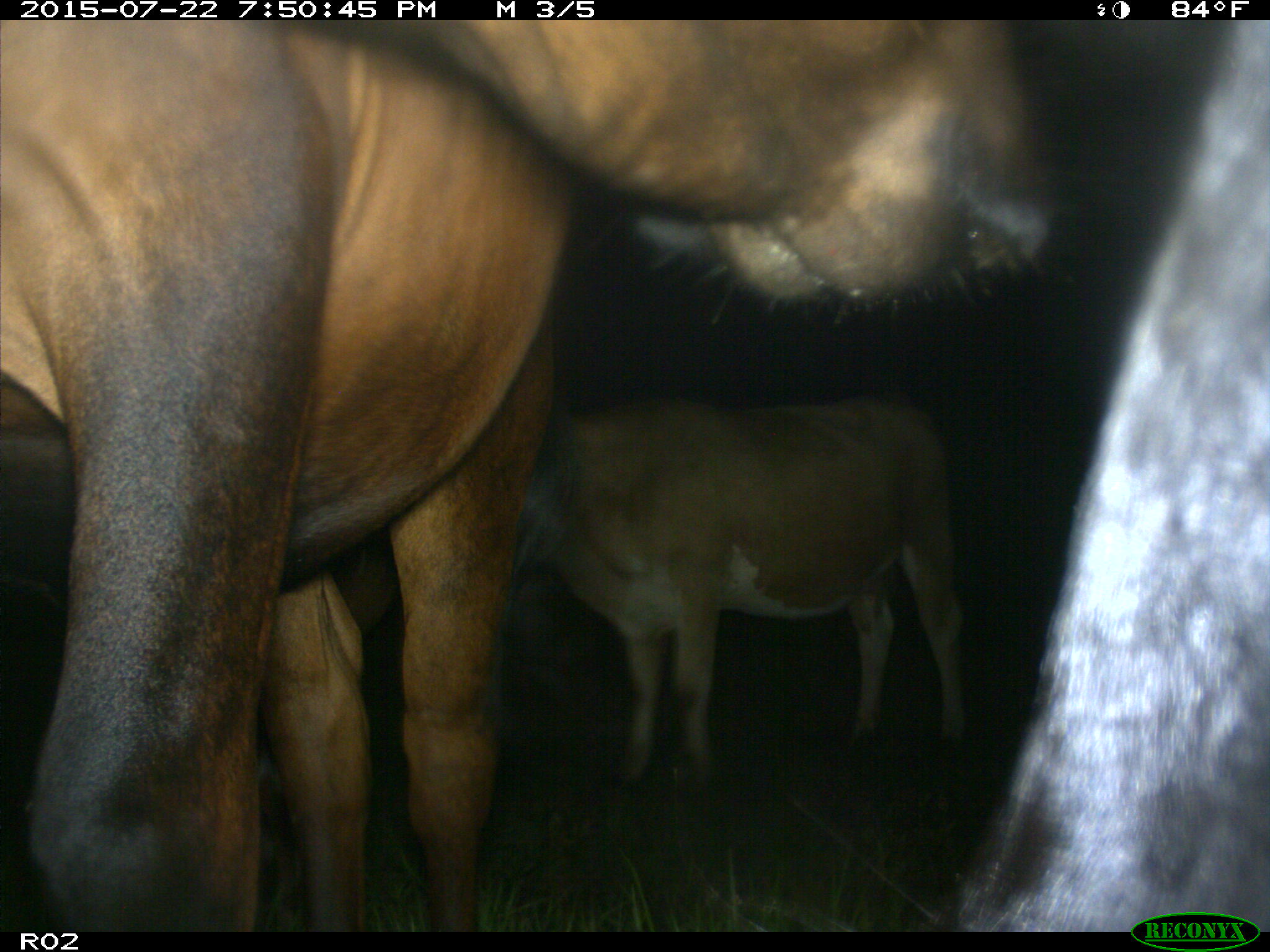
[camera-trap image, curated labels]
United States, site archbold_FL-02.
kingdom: Animalia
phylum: Chordata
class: Mammalia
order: Artiodactyla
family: Bovidae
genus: Bos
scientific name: Bos taurus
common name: domestic cow